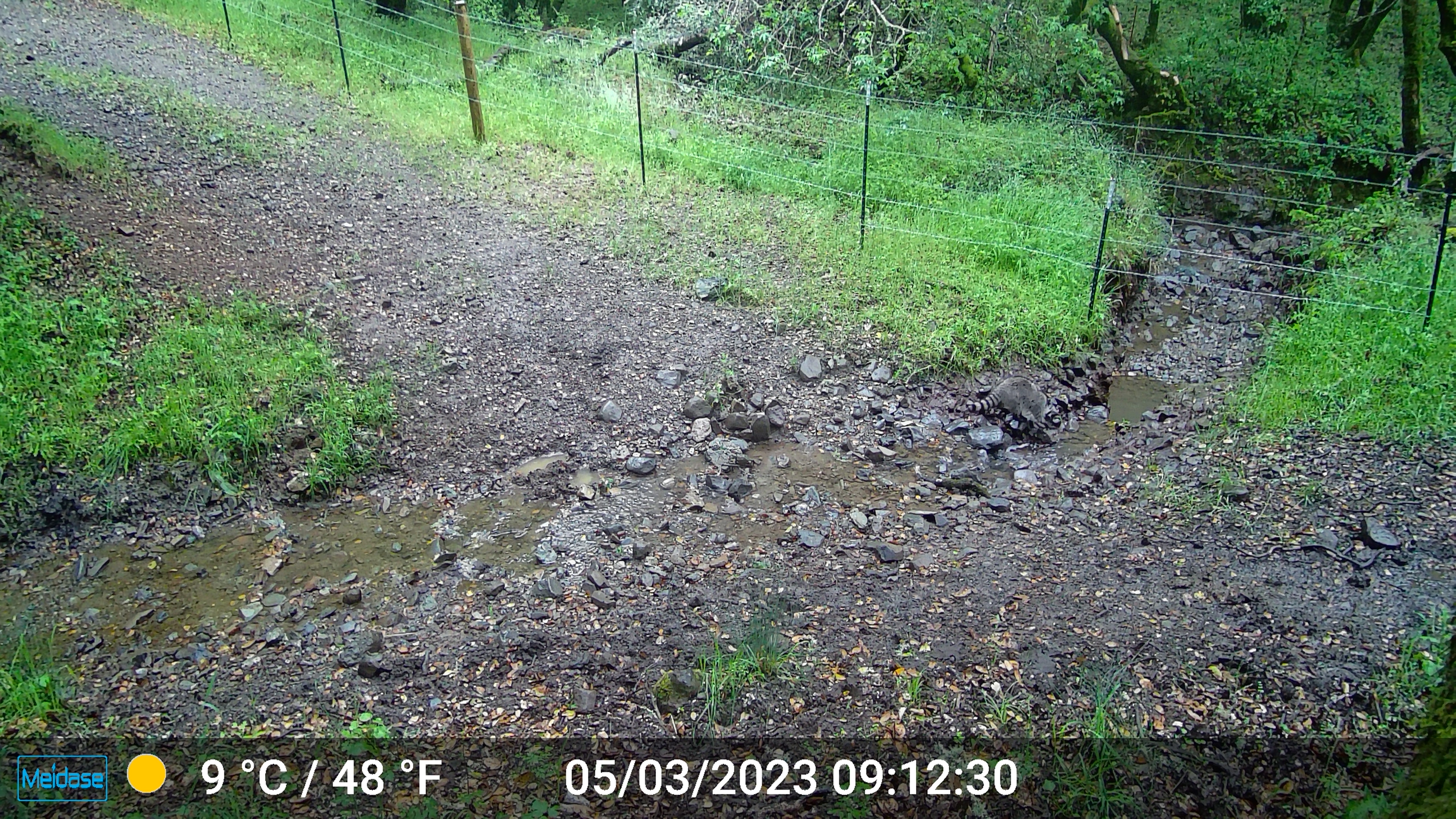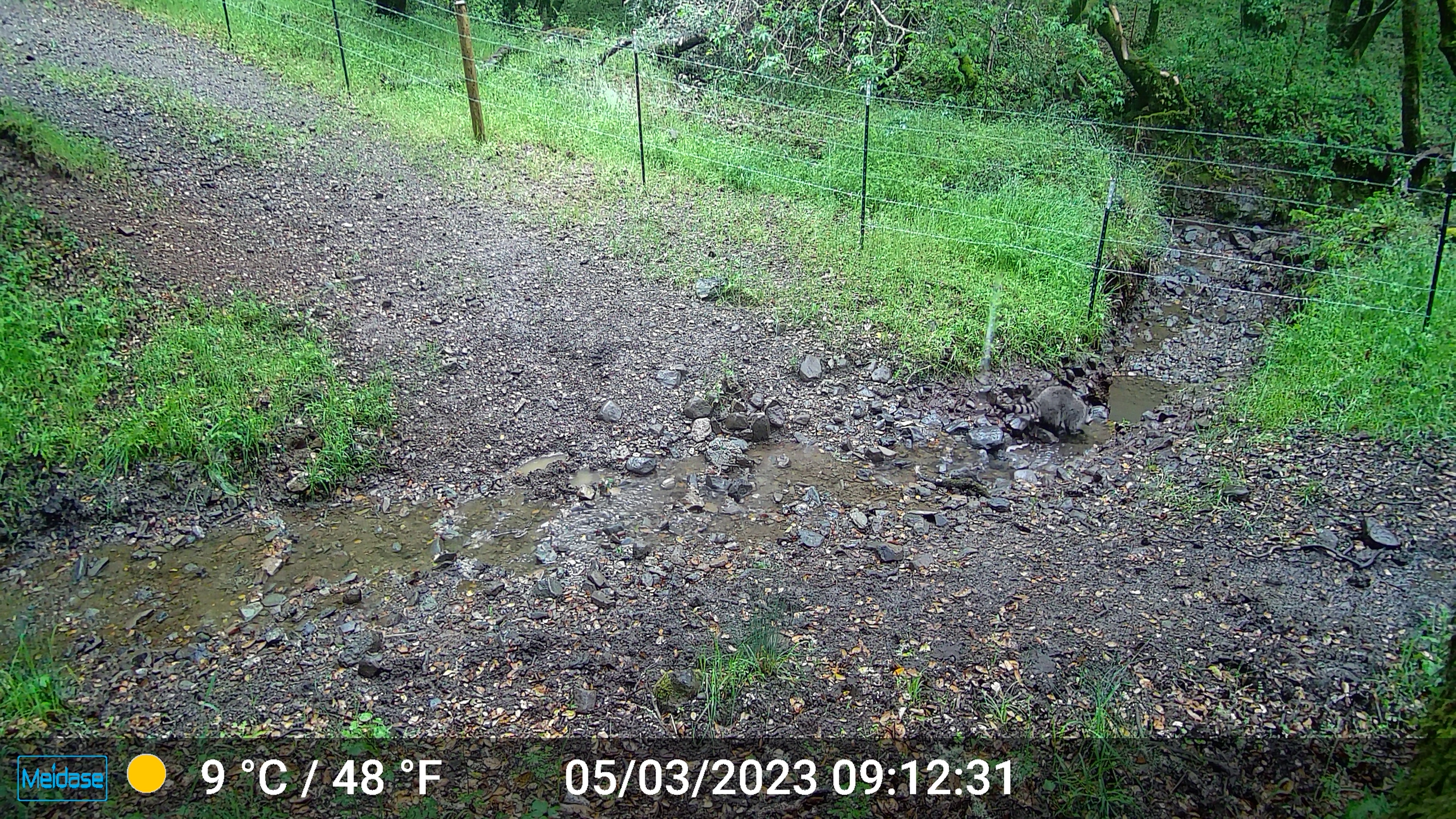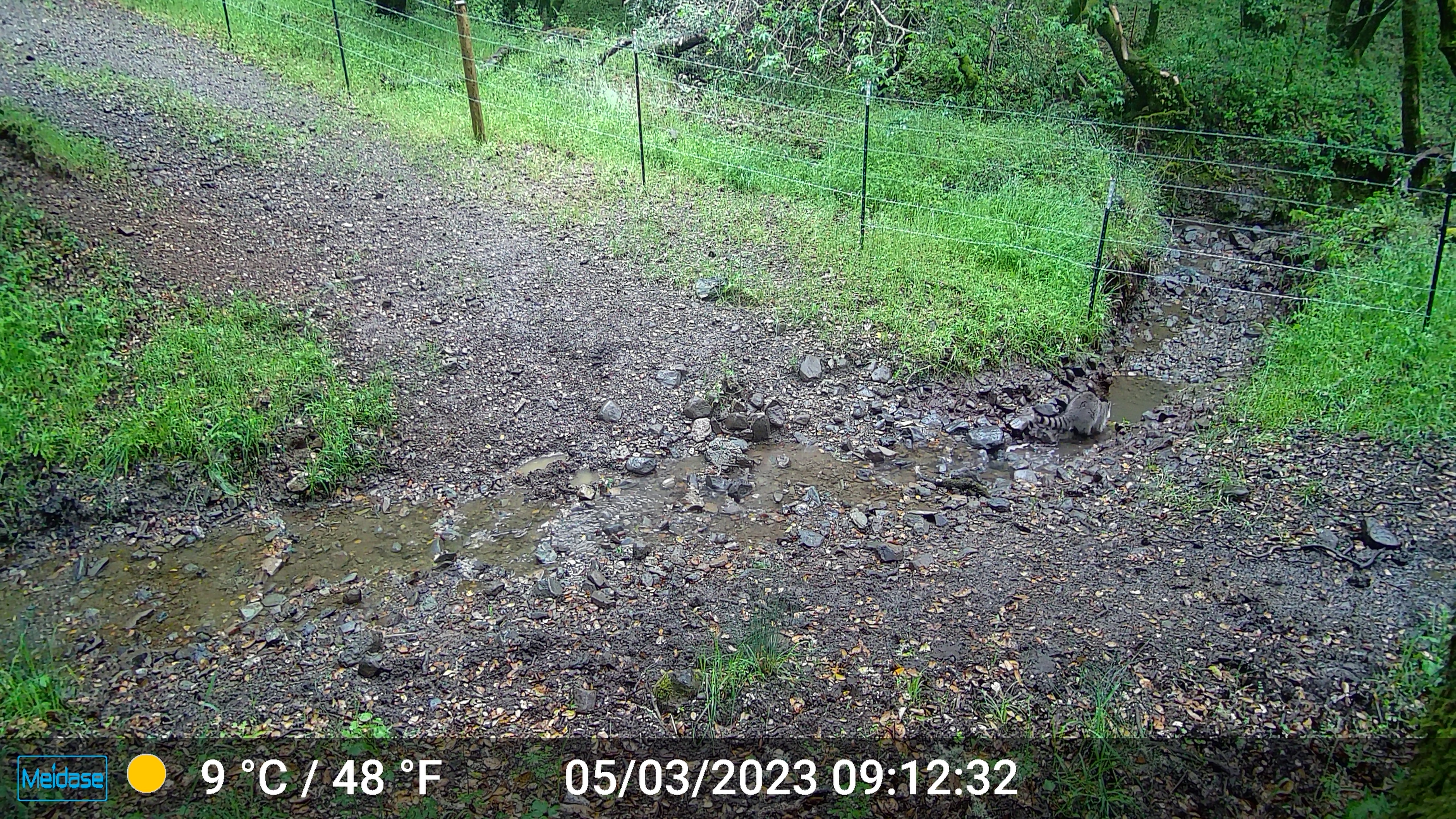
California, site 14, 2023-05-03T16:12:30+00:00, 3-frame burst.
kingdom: Animalia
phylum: Chordata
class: Mammalia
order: Carnivora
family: Procyonidae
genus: Procyon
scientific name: Procyon lotor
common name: raccoon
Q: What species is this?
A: Raccoon (Procyon lotor).